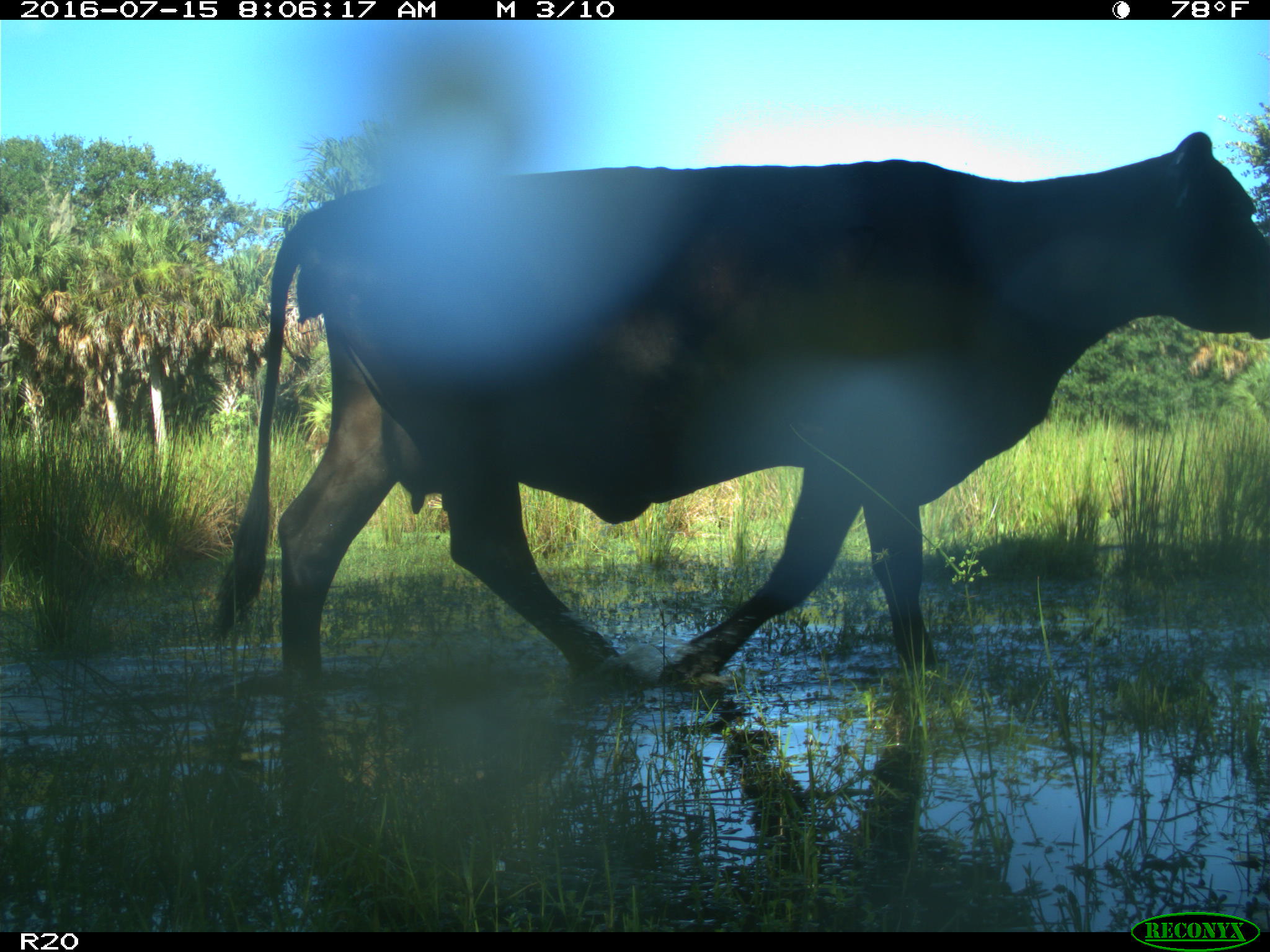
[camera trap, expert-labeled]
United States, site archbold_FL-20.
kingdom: Animalia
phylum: Chordata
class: Mammalia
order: Artiodactyla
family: Bovidae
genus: Bos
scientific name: Bos taurus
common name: domestic cow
Bos taurus (domestic cow).